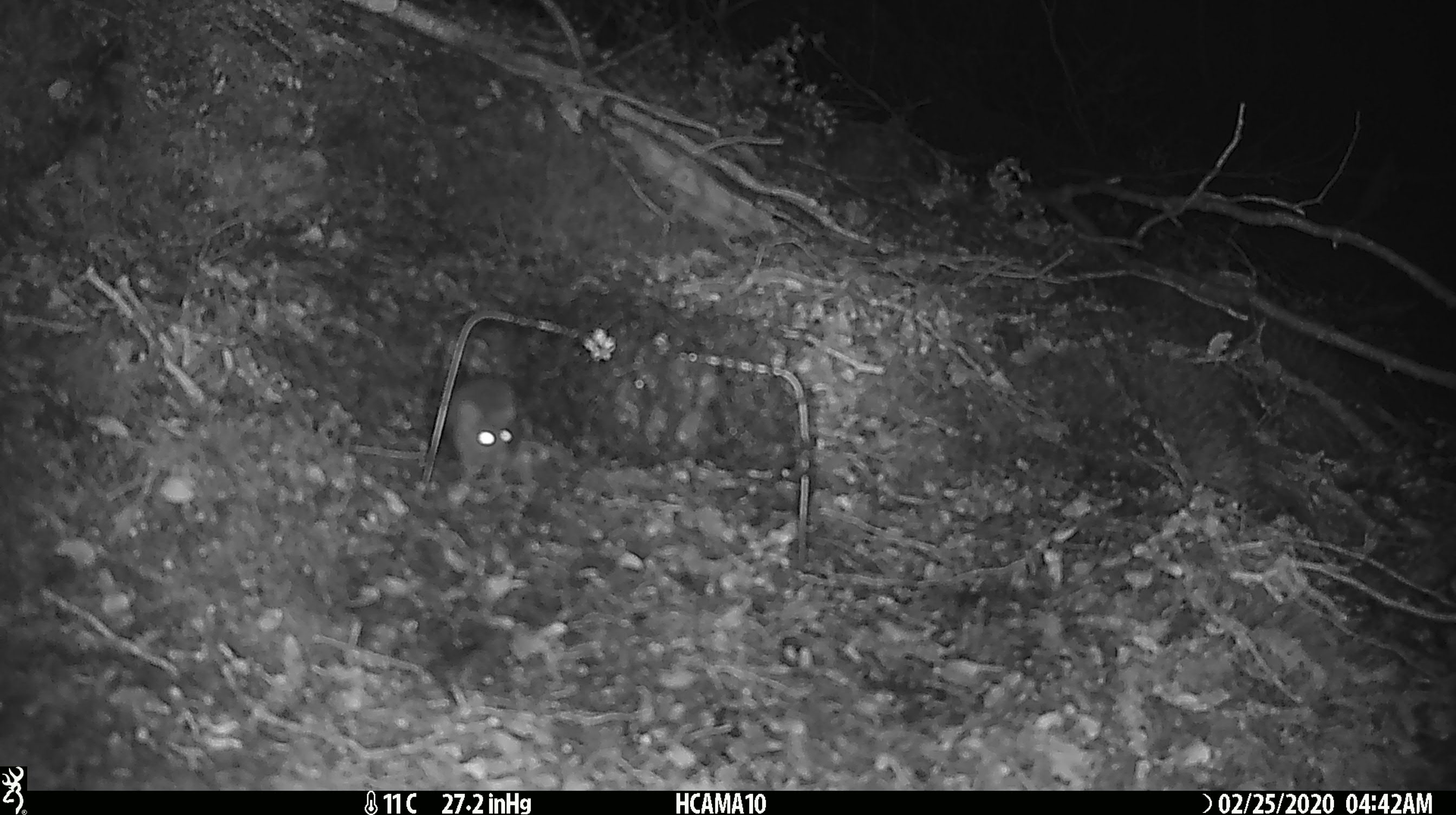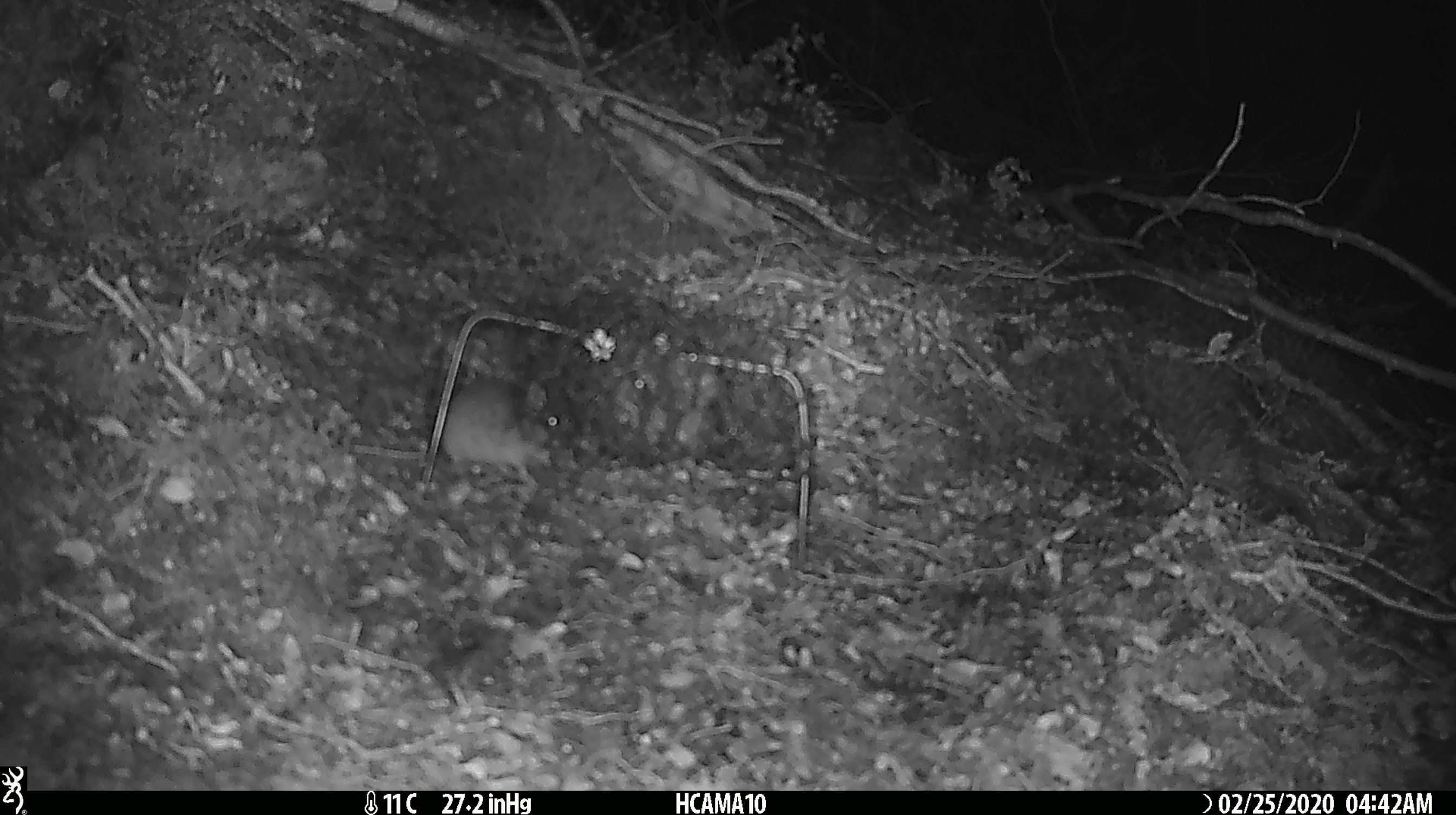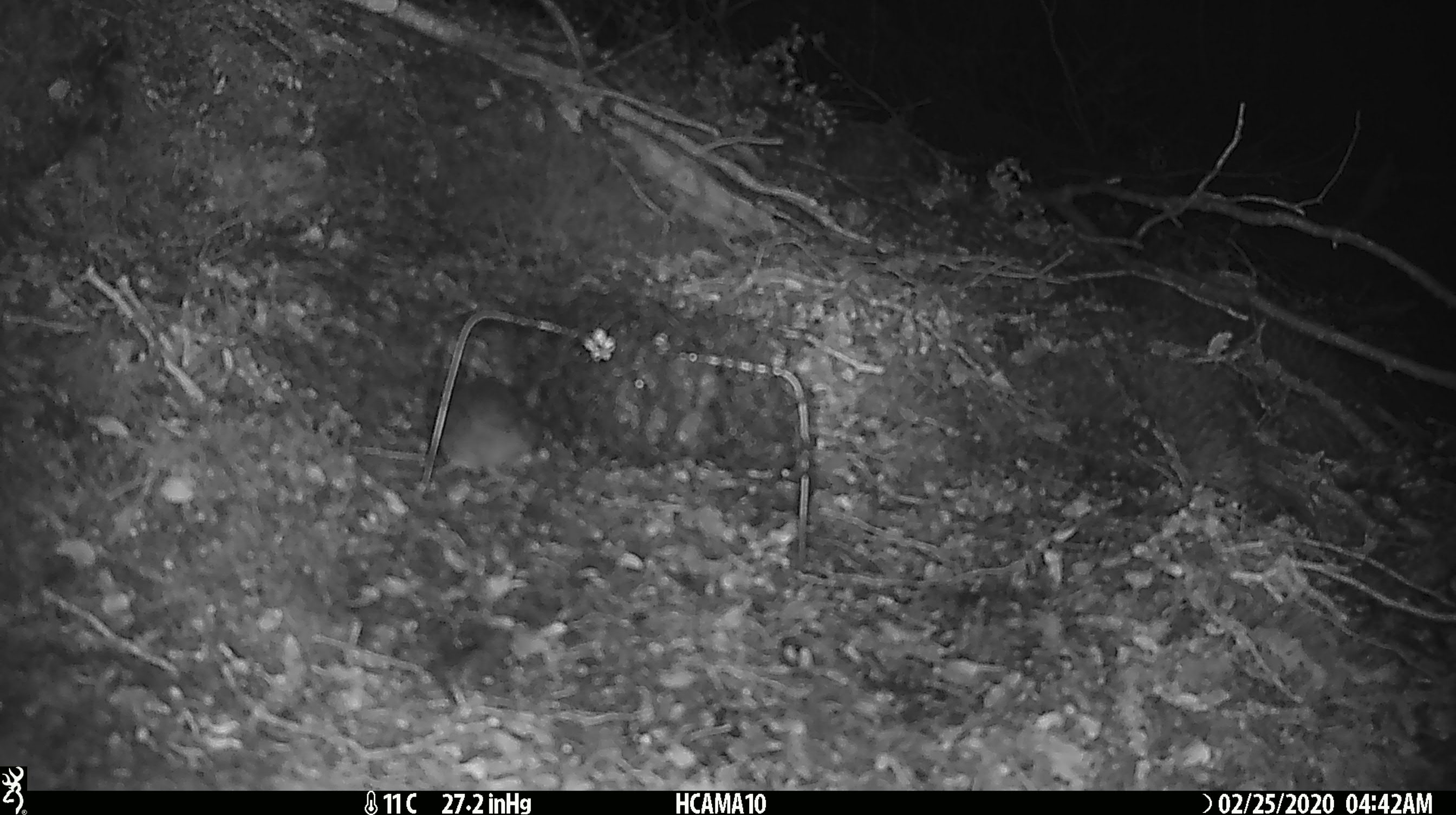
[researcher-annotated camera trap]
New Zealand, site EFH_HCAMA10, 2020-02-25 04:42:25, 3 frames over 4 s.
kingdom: Animalia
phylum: Chordata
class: Mammalia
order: Rodentia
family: Muridae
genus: Mus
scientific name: Mus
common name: mouse